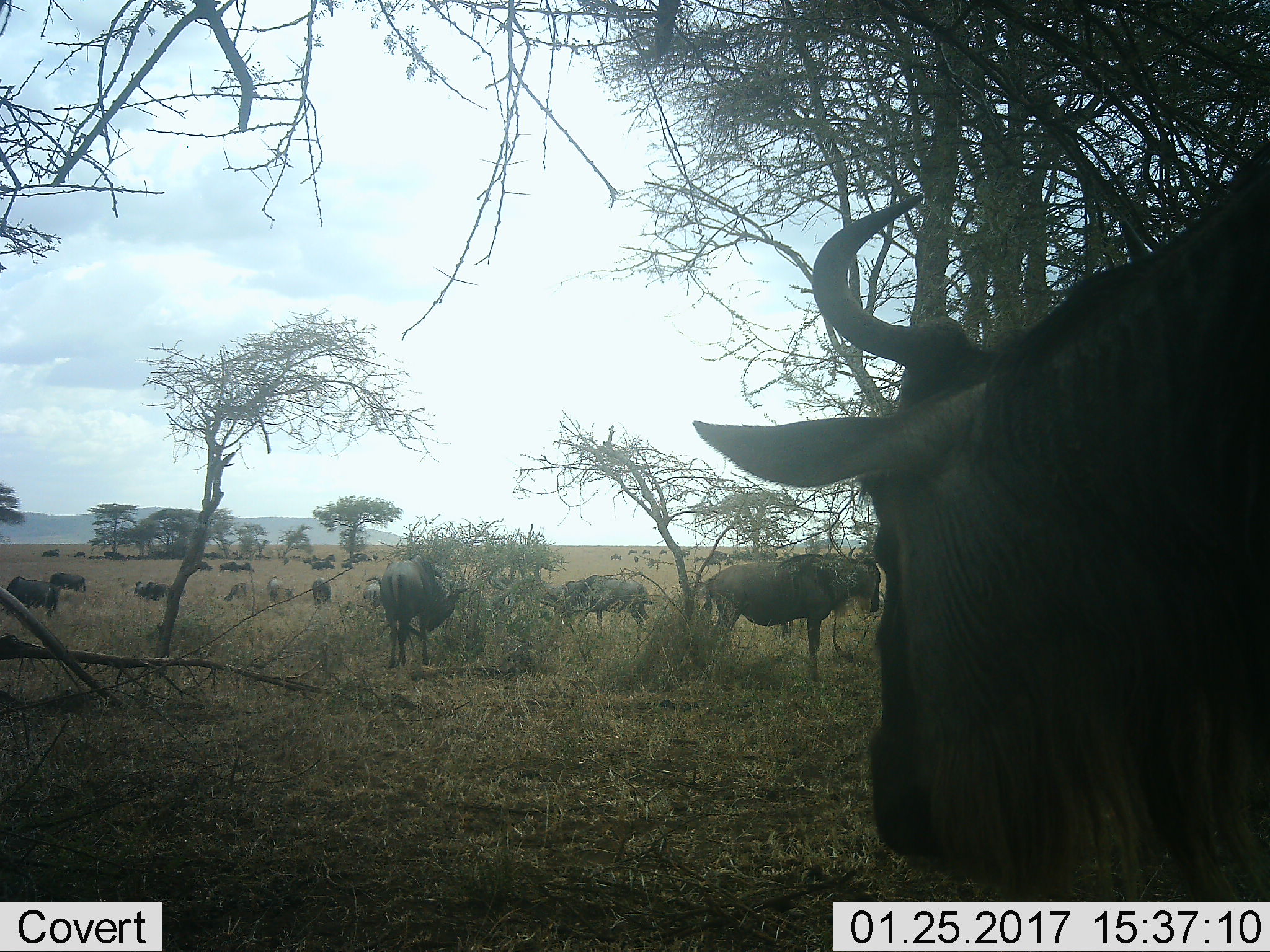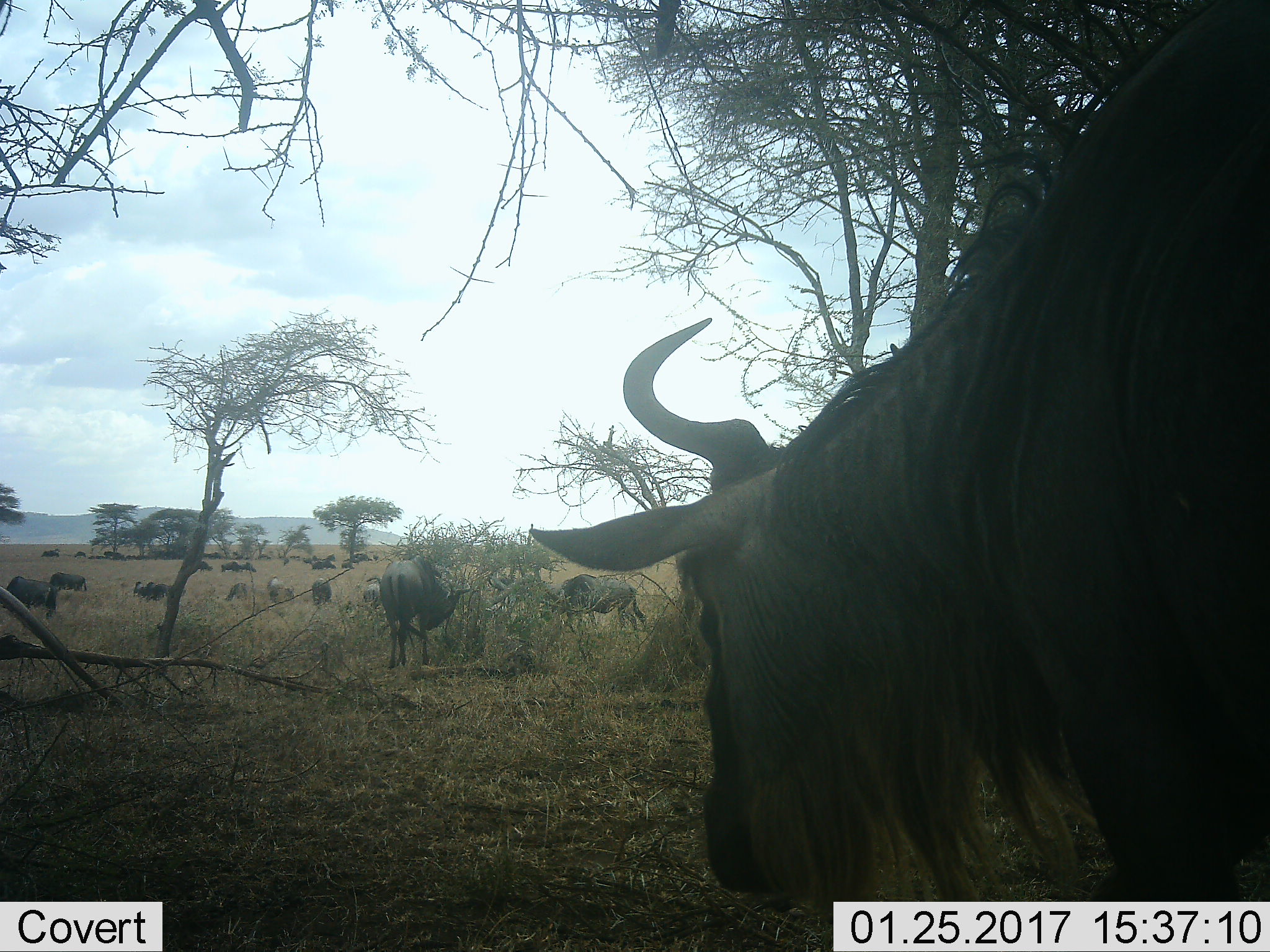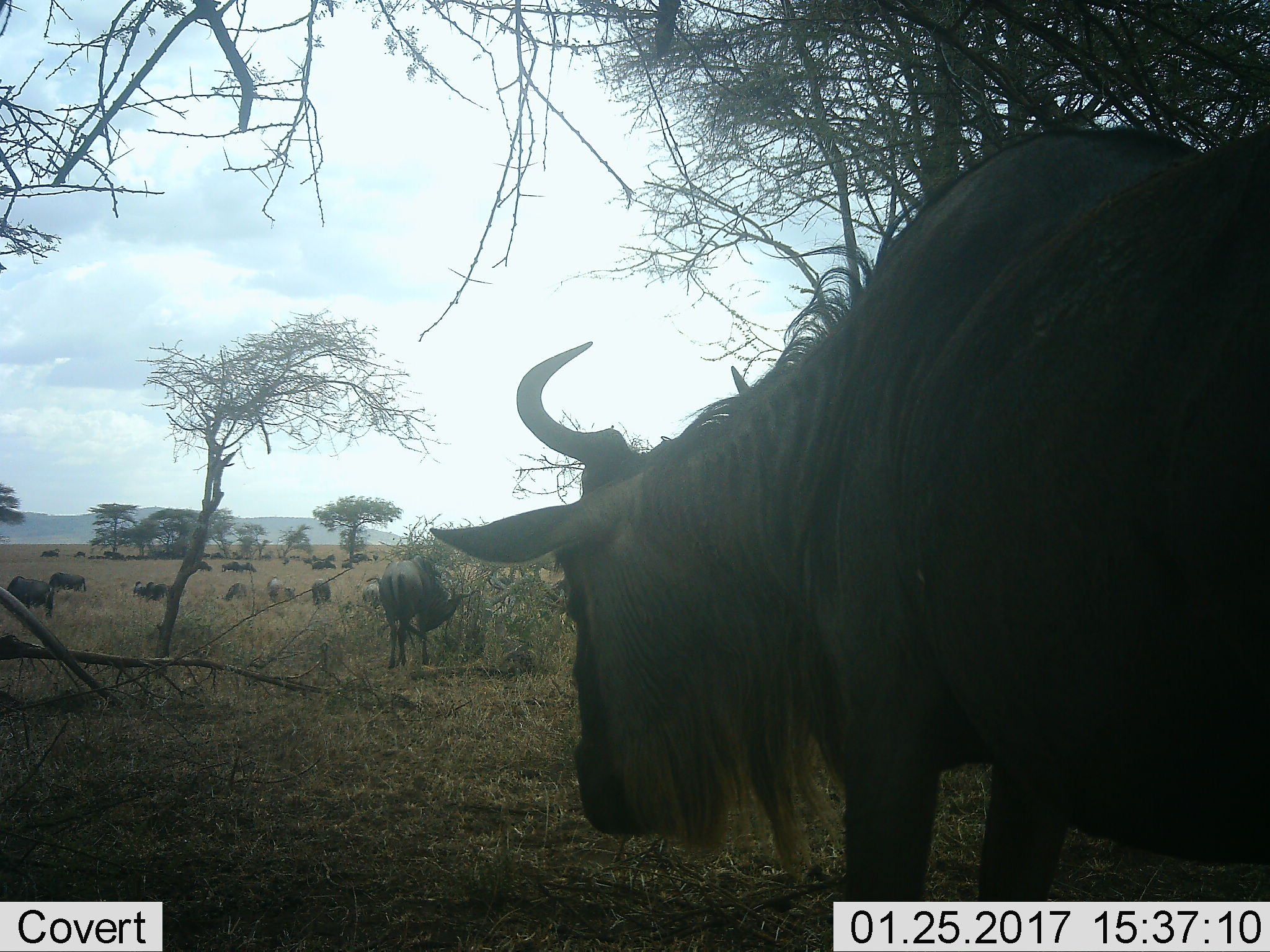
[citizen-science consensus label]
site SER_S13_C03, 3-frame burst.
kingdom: Animalia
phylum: Chordata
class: Mammalia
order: Artiodactyla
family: Bovidae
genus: Connochaetes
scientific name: Connochaetes taurinus taurinus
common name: blue wildebeest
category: wildebeestblue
Wildebeestblue (blue wildebeest) (Connochaetes taurinus taurinus), count 11-50. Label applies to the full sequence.